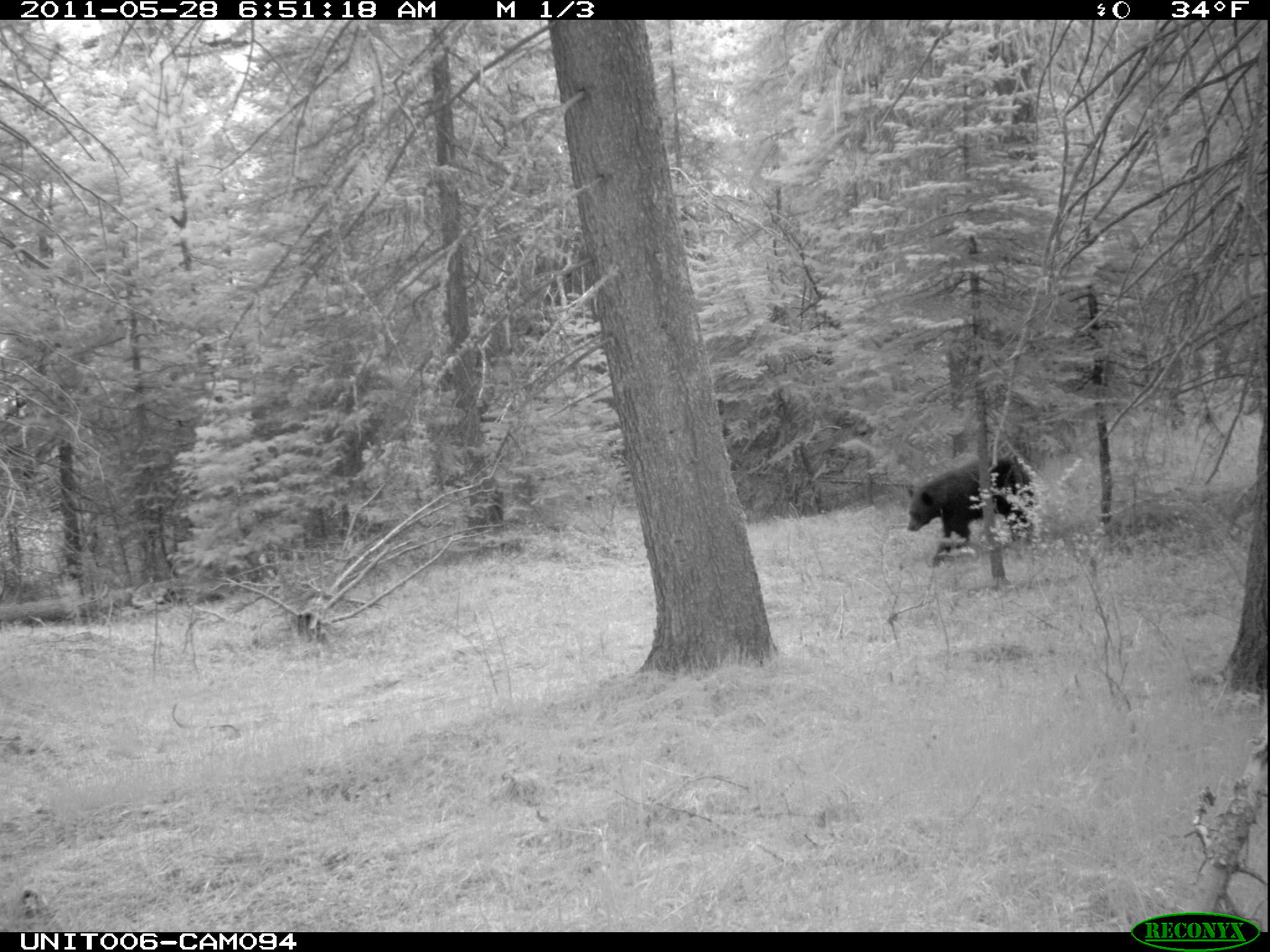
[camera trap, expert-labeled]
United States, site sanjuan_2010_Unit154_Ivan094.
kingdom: Animalia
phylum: Chordata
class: Mammalia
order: Carnivora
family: Ursidae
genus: Ursus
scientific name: Ursus americanus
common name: american black bear